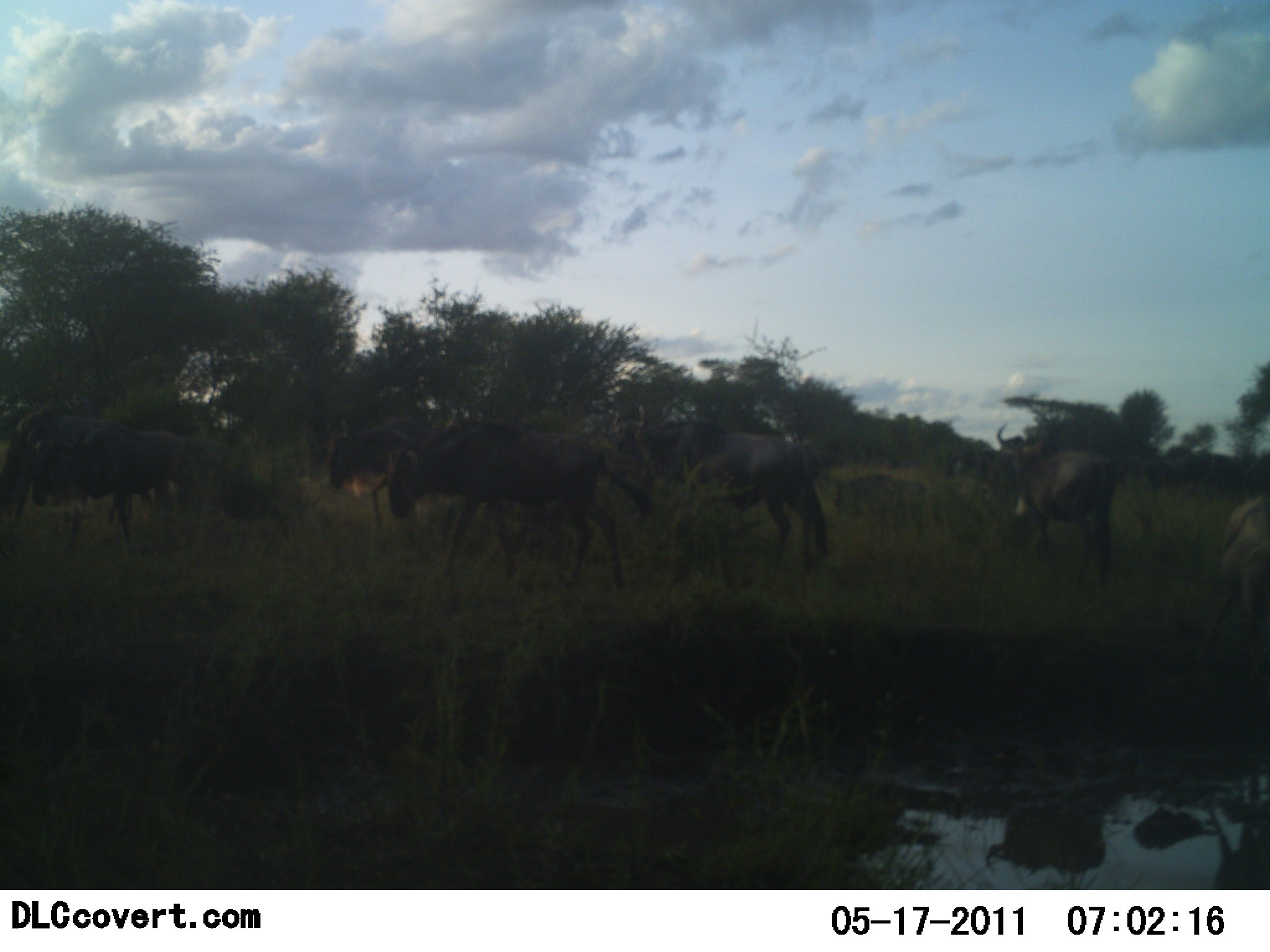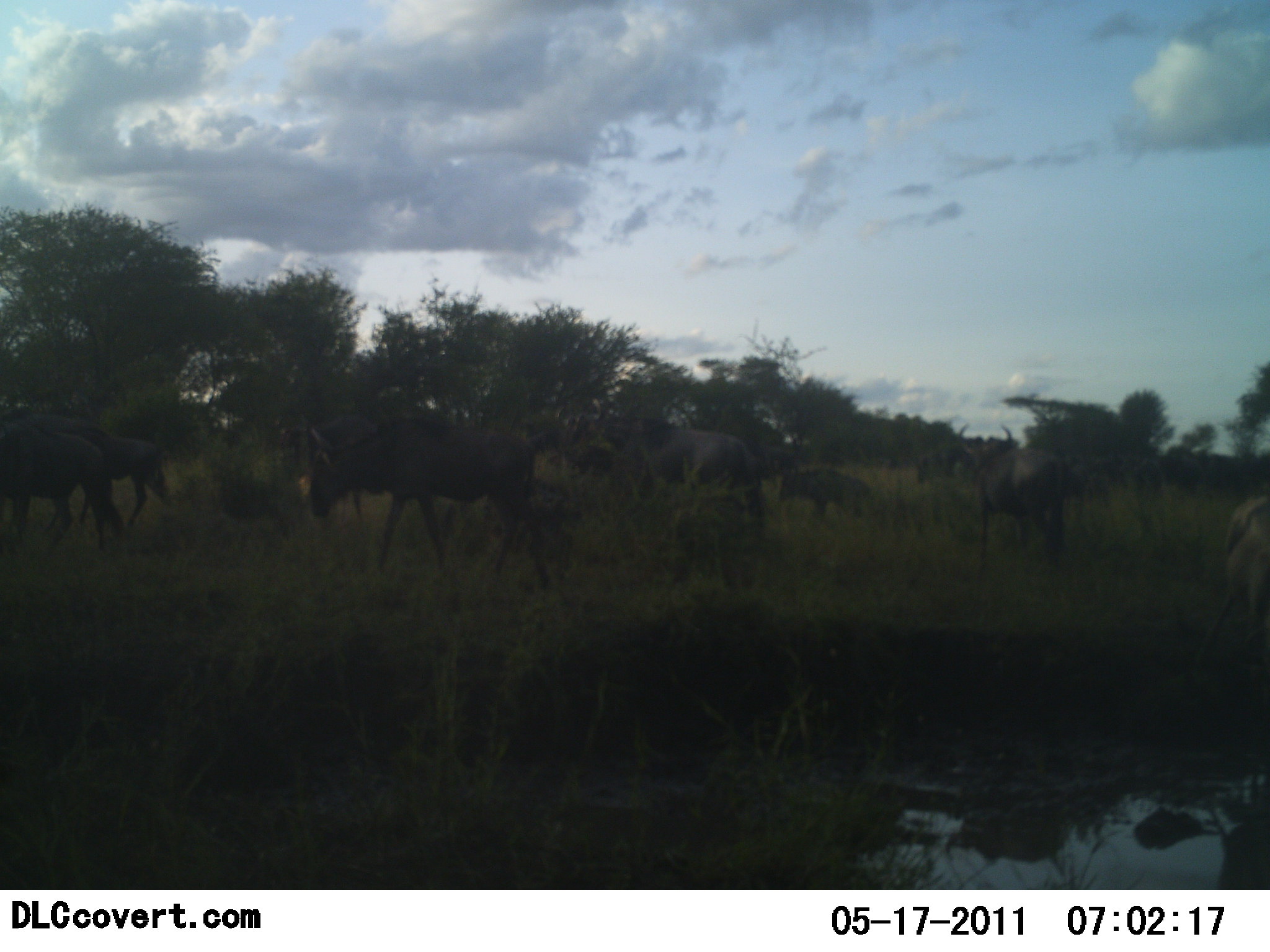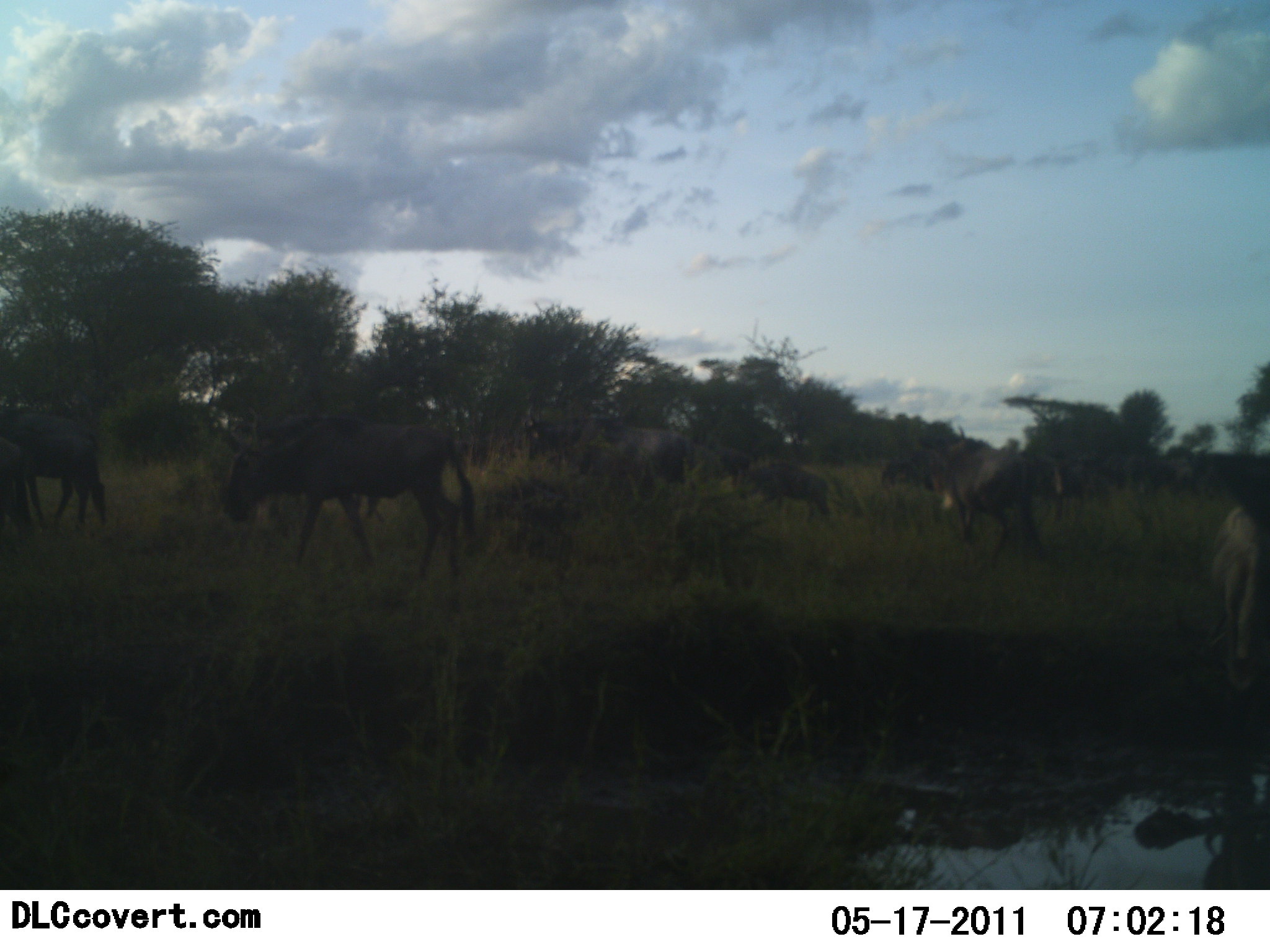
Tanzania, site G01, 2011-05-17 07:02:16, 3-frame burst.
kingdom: Animalia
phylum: Chordata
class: Mammalia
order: Artiodactyla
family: Bovidae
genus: Connochaetes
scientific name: Connochaetes taurinus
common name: blue wildebeest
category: wildebeest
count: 8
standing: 10%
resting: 0%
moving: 90%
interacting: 0%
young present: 10%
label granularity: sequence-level